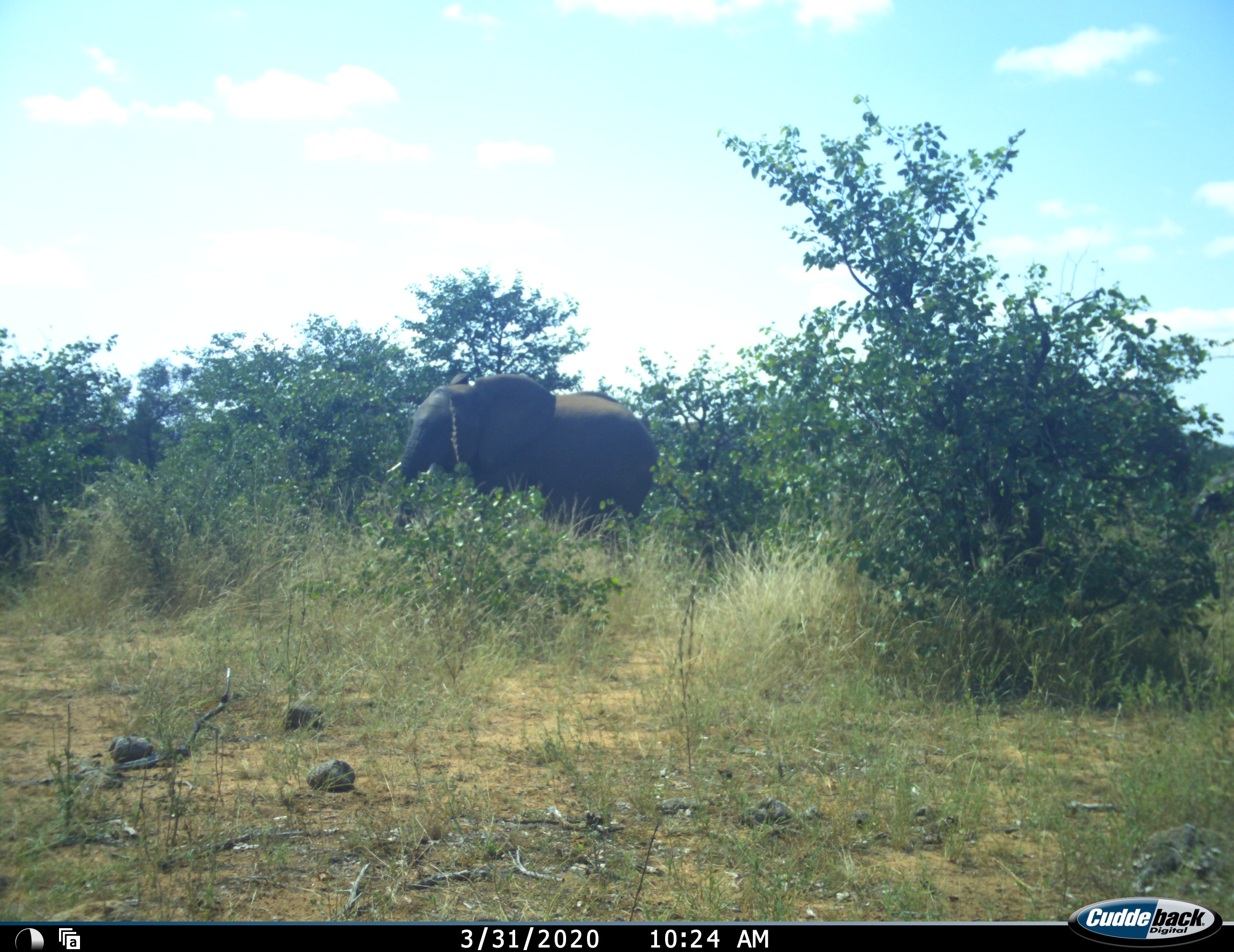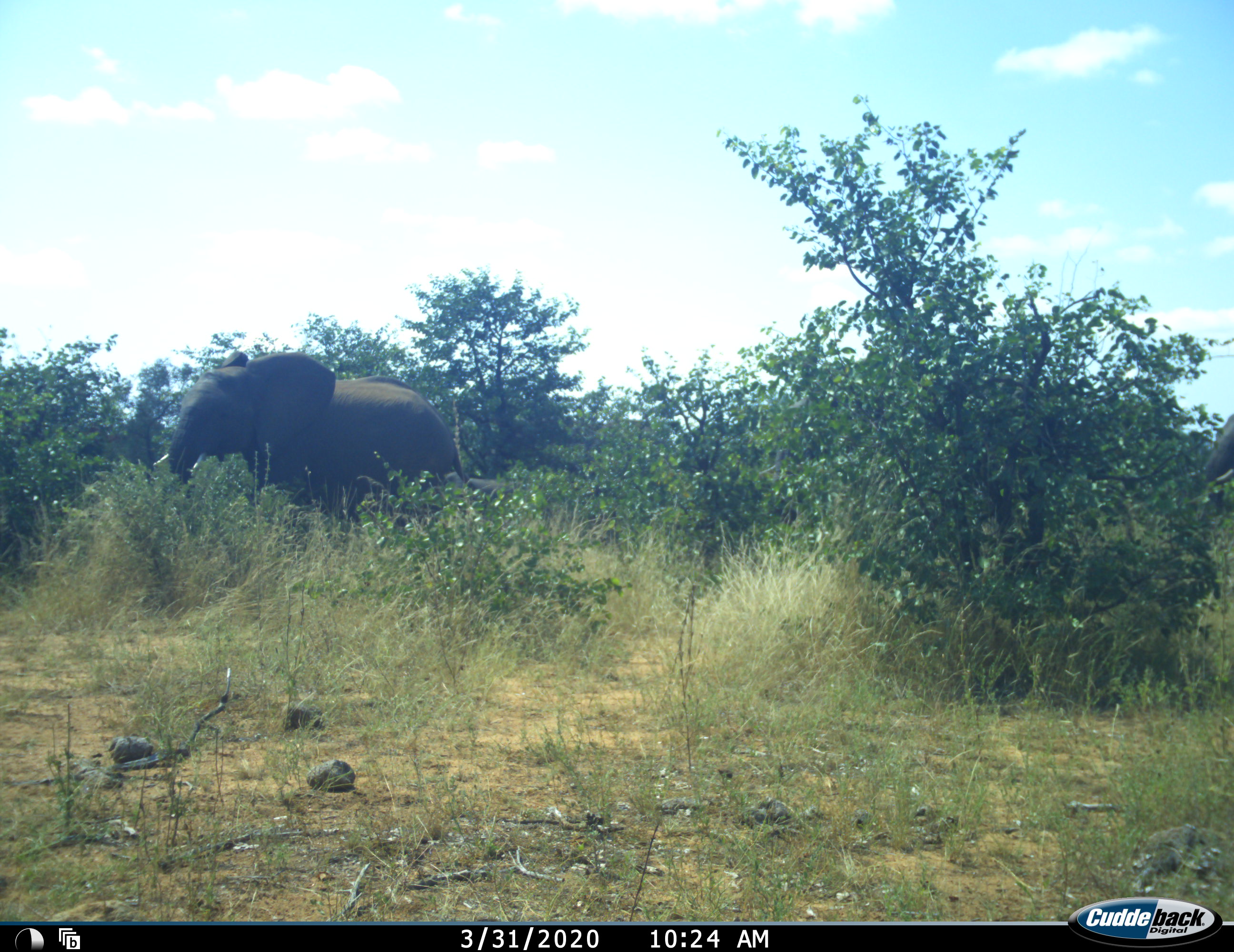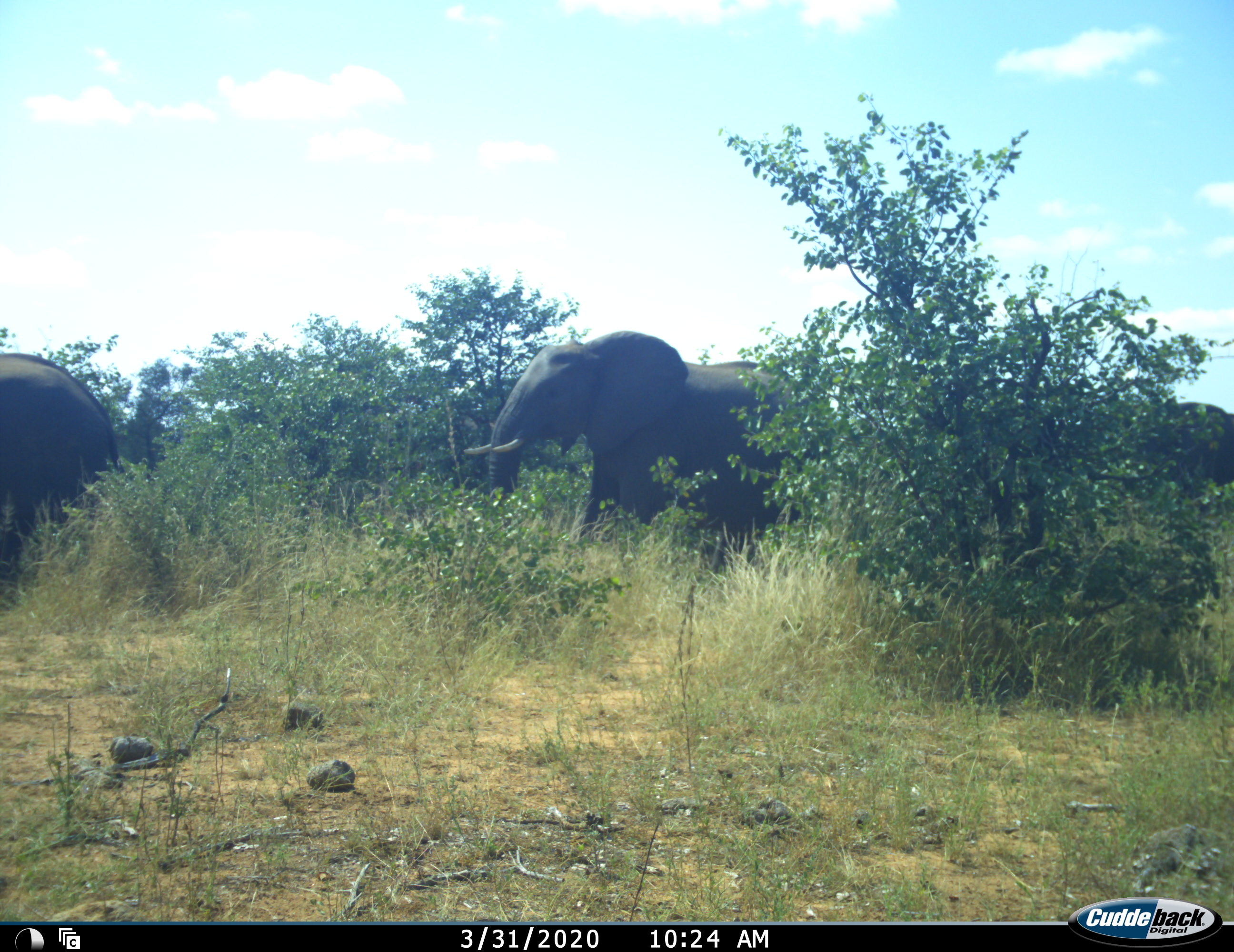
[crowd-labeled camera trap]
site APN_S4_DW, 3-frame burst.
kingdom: Animalia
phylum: Chordata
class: Mammalia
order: Proboscidea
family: Elephantidae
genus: Loxodonta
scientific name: Loxodonta africana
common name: african bush elephant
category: elephant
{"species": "elephant (african bush elephant) (Loxodonta africana)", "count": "3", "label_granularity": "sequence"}